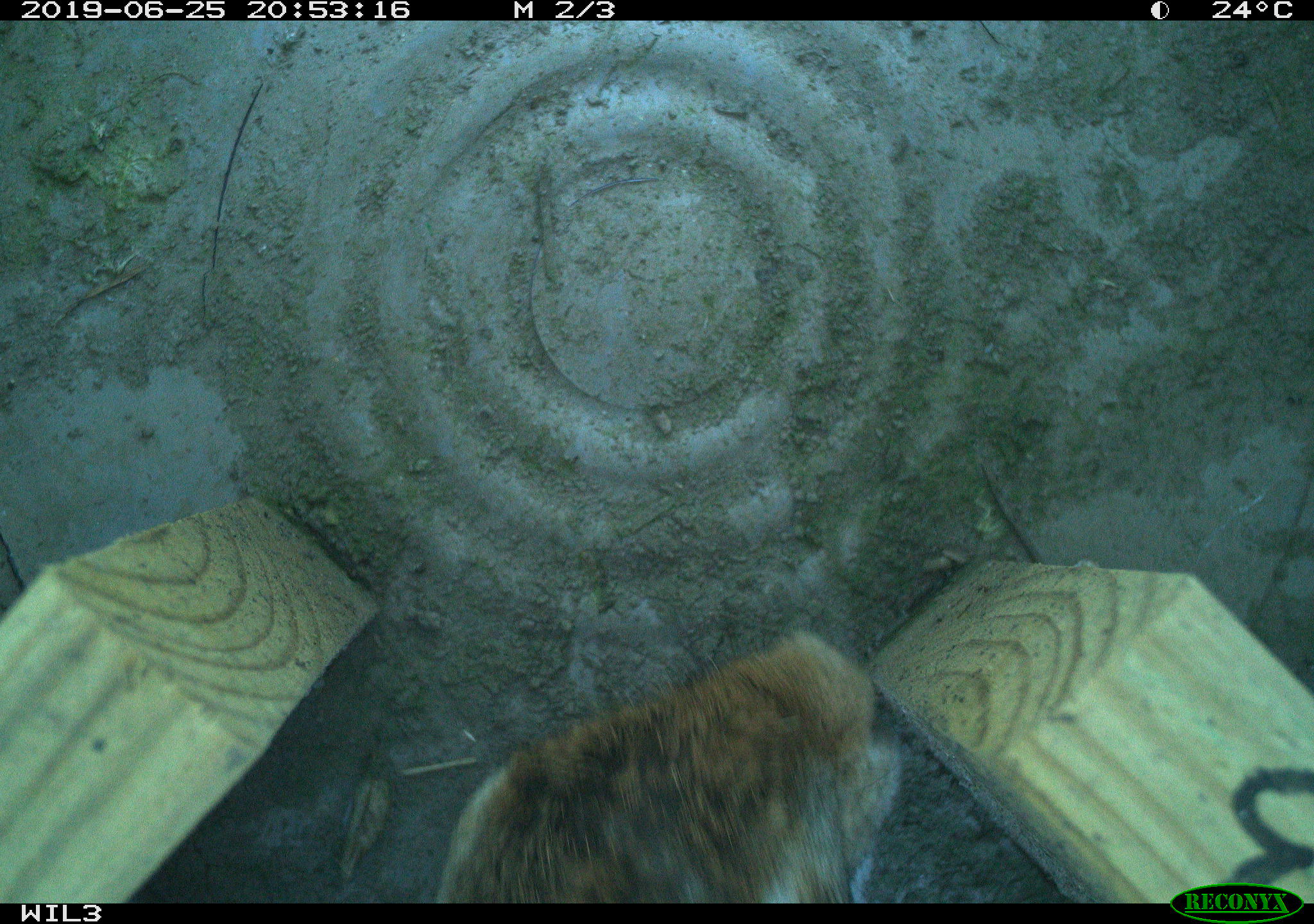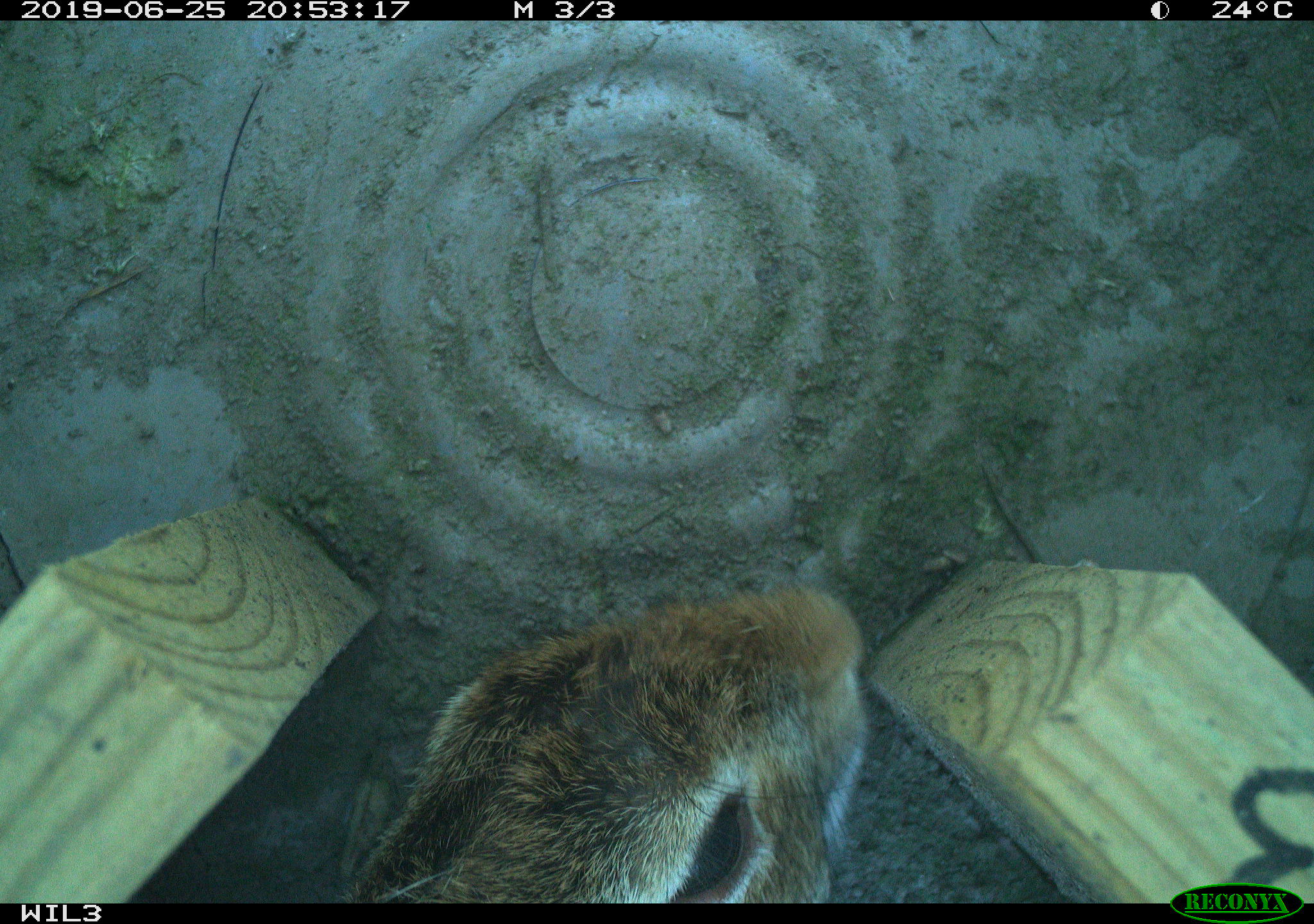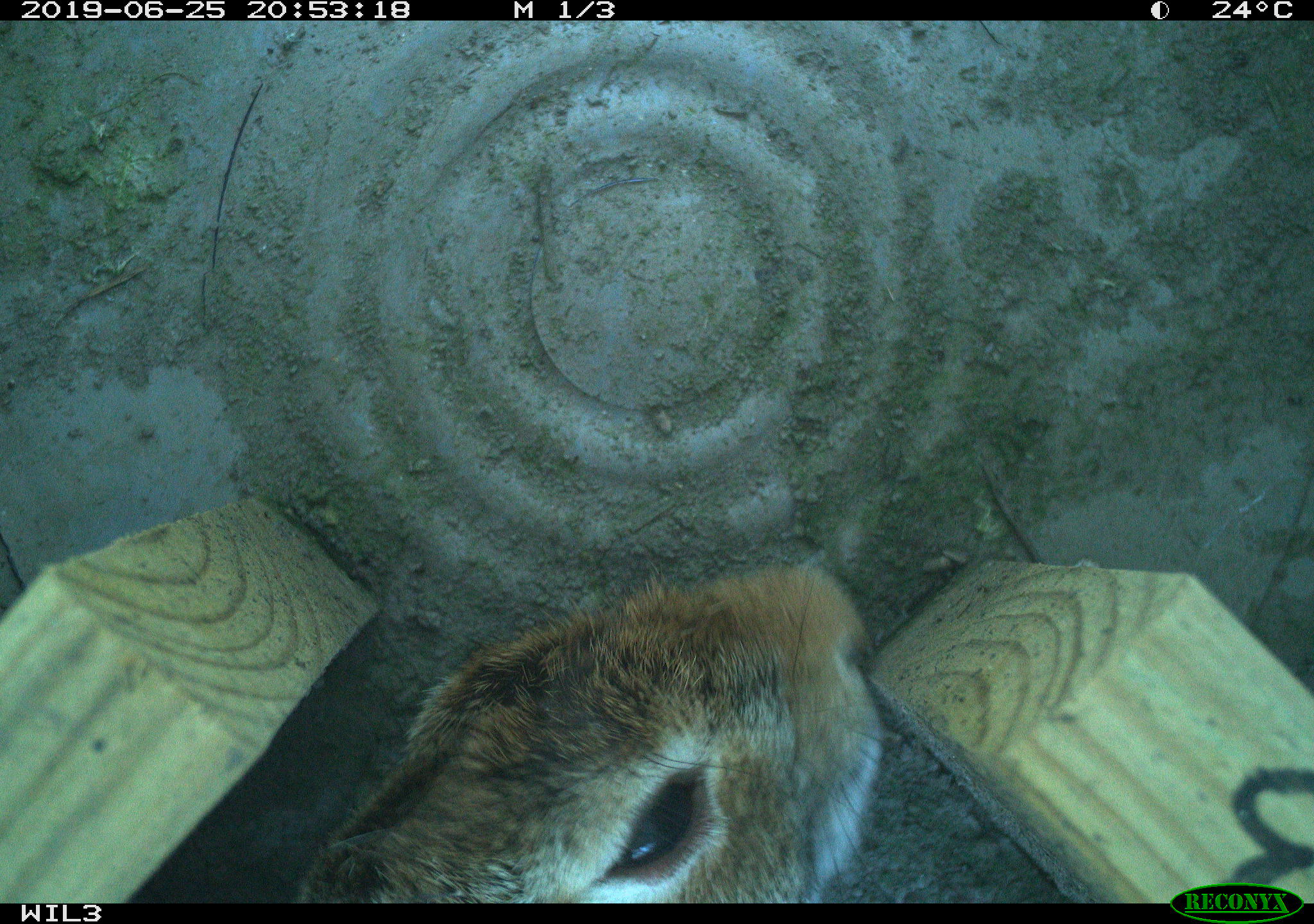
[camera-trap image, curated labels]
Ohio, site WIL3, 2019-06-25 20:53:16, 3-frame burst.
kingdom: Animalia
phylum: Chordata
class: Mammalia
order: Lagomorpha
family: Leporidae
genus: Sylvilagus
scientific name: Sylvilagus floridanus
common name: eastern cottontail